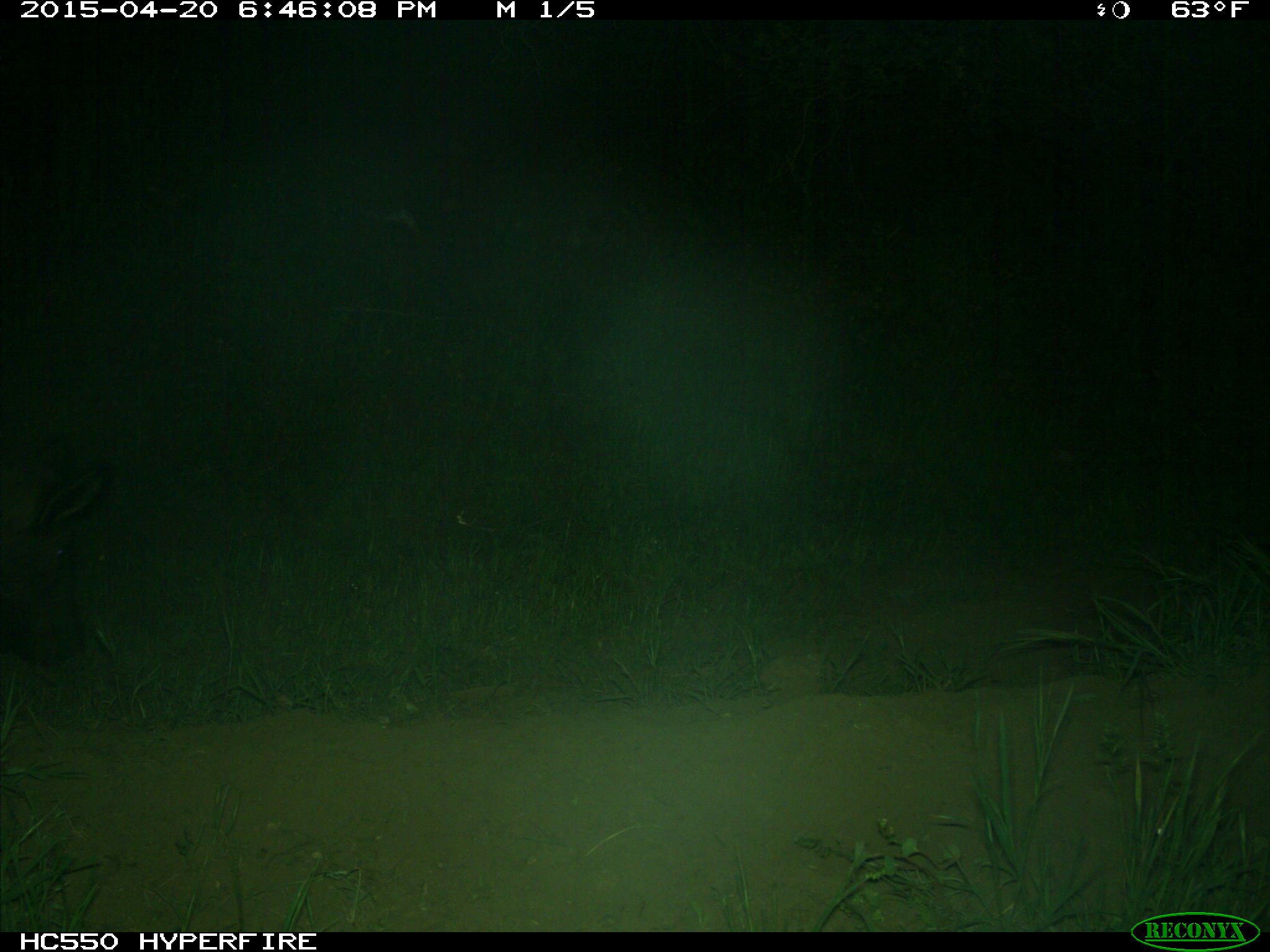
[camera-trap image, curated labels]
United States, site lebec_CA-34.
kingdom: Animalia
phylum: Chordata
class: Mammalia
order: Artiodactyla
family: Suidae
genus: Sus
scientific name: Sus scrofa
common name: wild boar